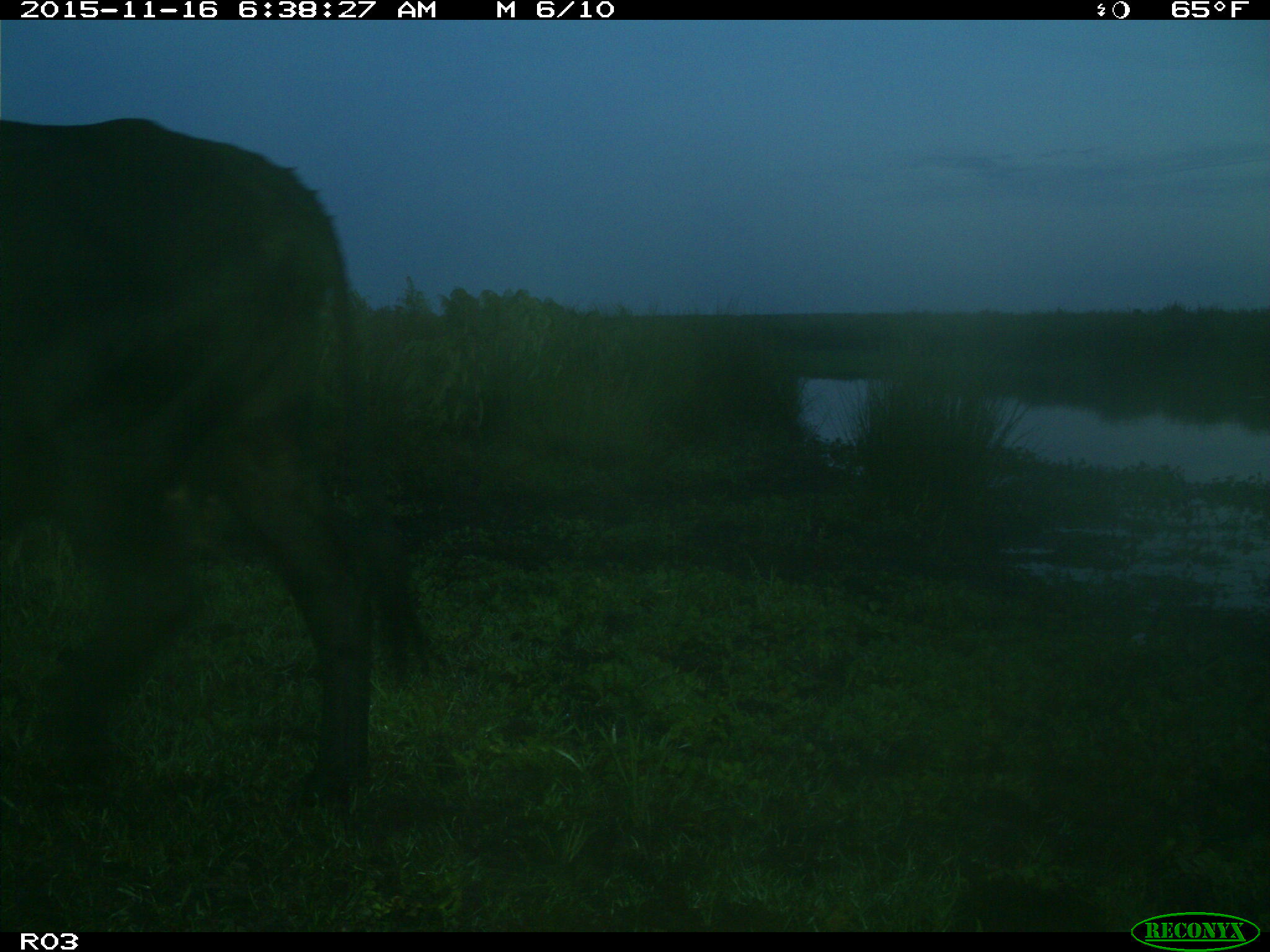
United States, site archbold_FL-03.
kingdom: Animalia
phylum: Chordata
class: Mammalia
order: Artiodactyla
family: Bovidae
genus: Bos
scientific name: Bos taurus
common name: domestic cow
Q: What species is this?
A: Bos taurus (domestic cow).